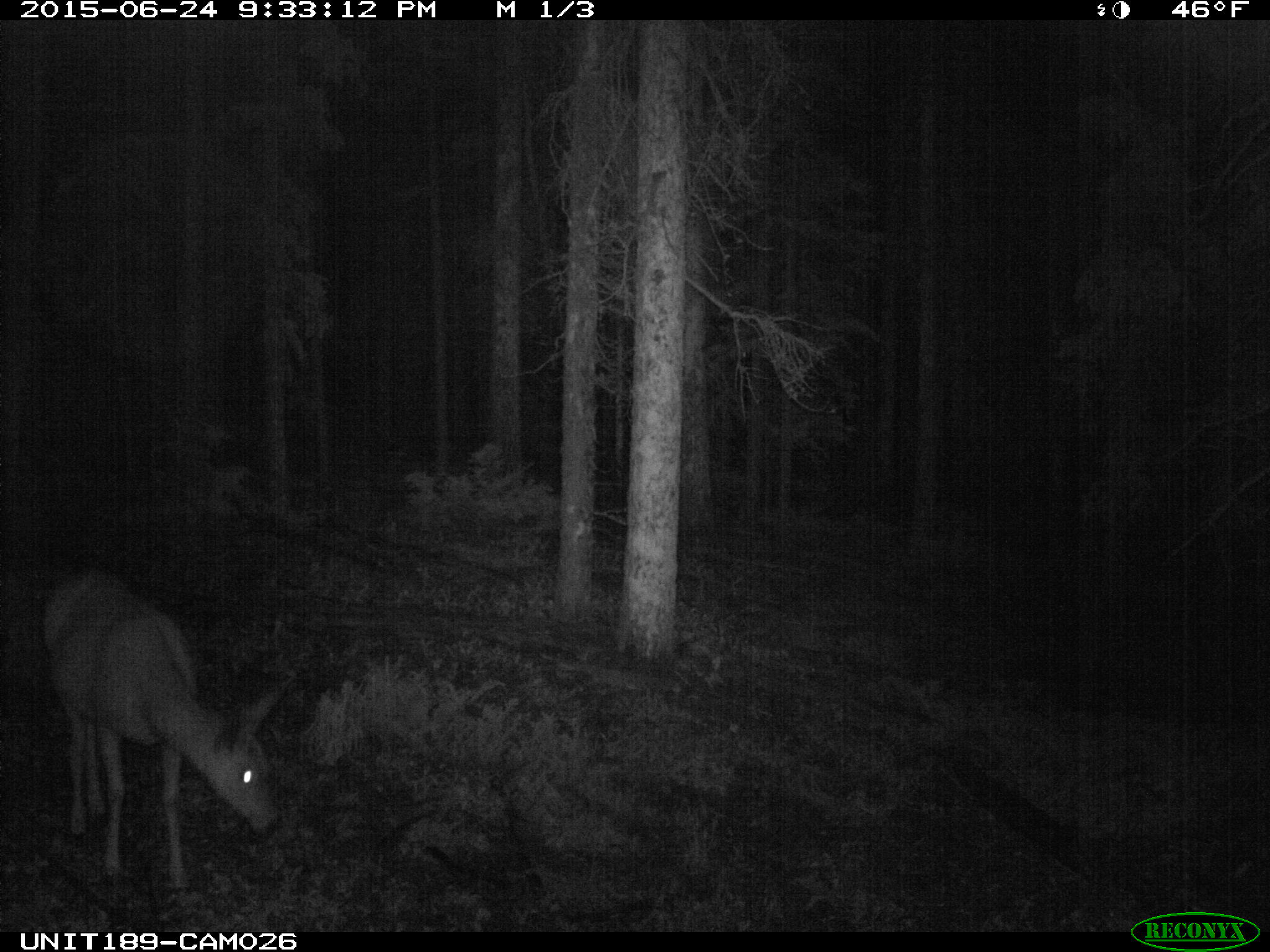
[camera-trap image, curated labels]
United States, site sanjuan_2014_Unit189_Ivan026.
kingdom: Animalia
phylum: Chordata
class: Mammalia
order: Artiodactyla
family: Cervidae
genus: Odocoileus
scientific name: Odocoileus hemionus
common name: mule deer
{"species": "Odocoileus hemionus (mule deer)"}